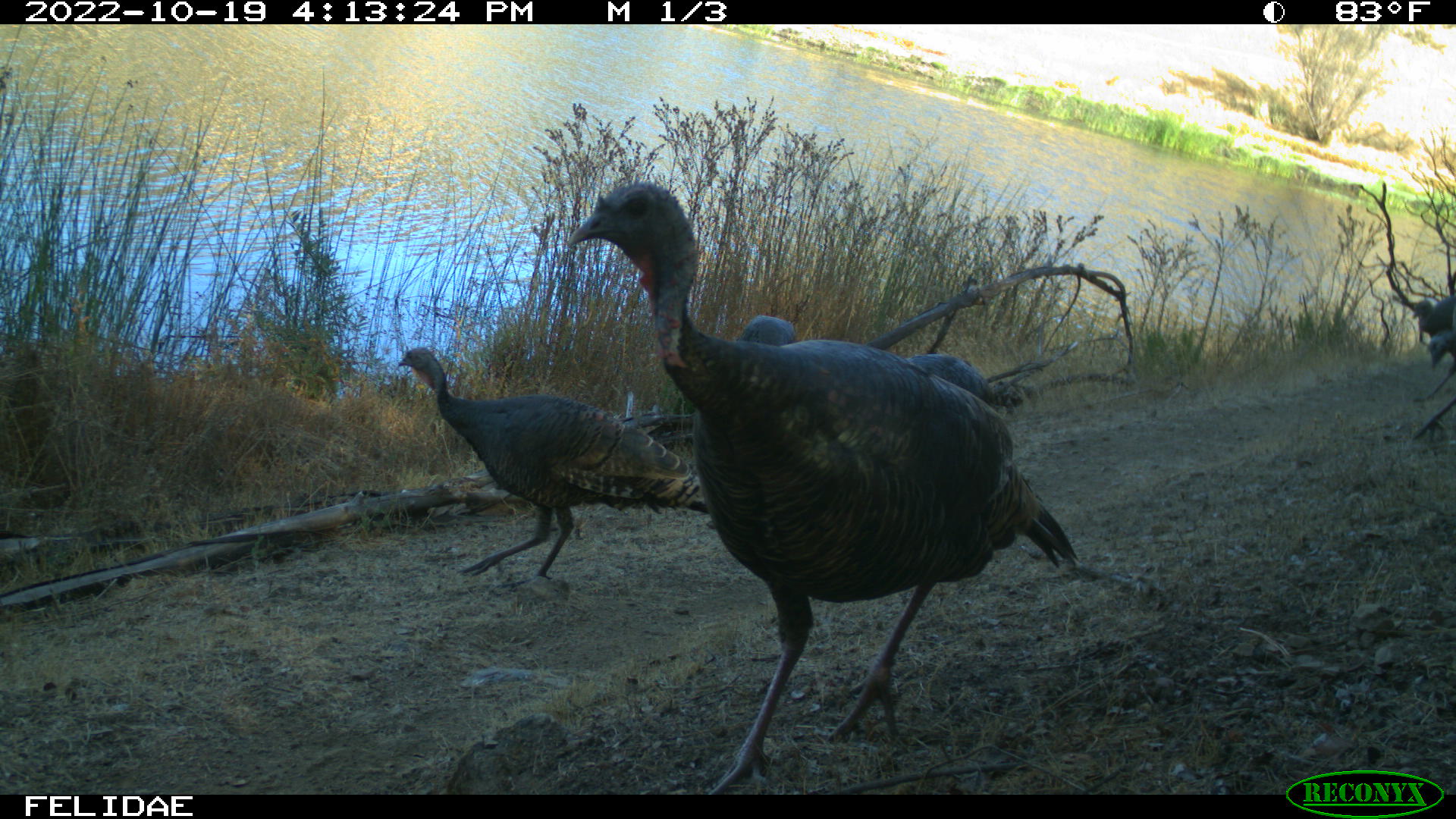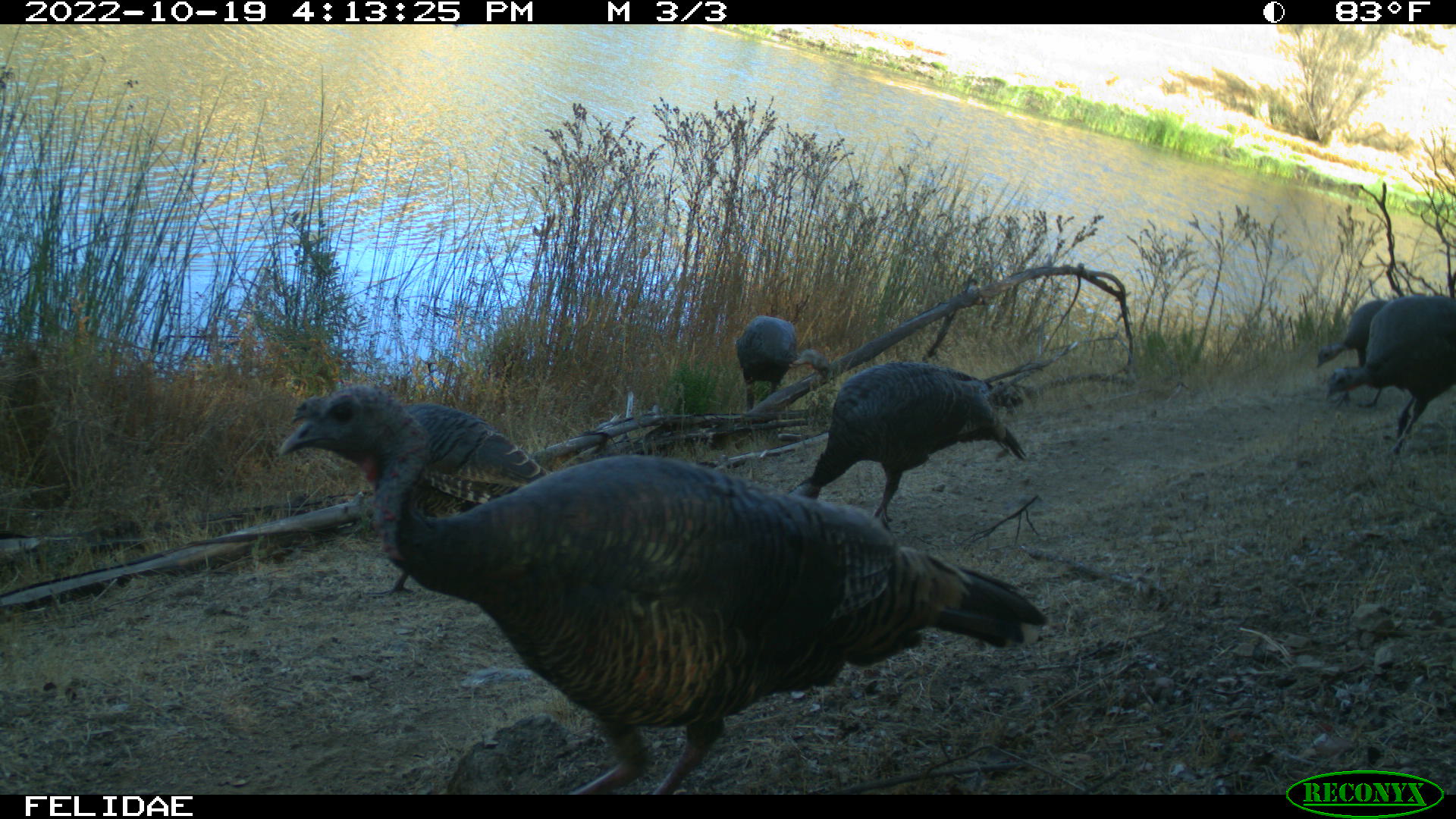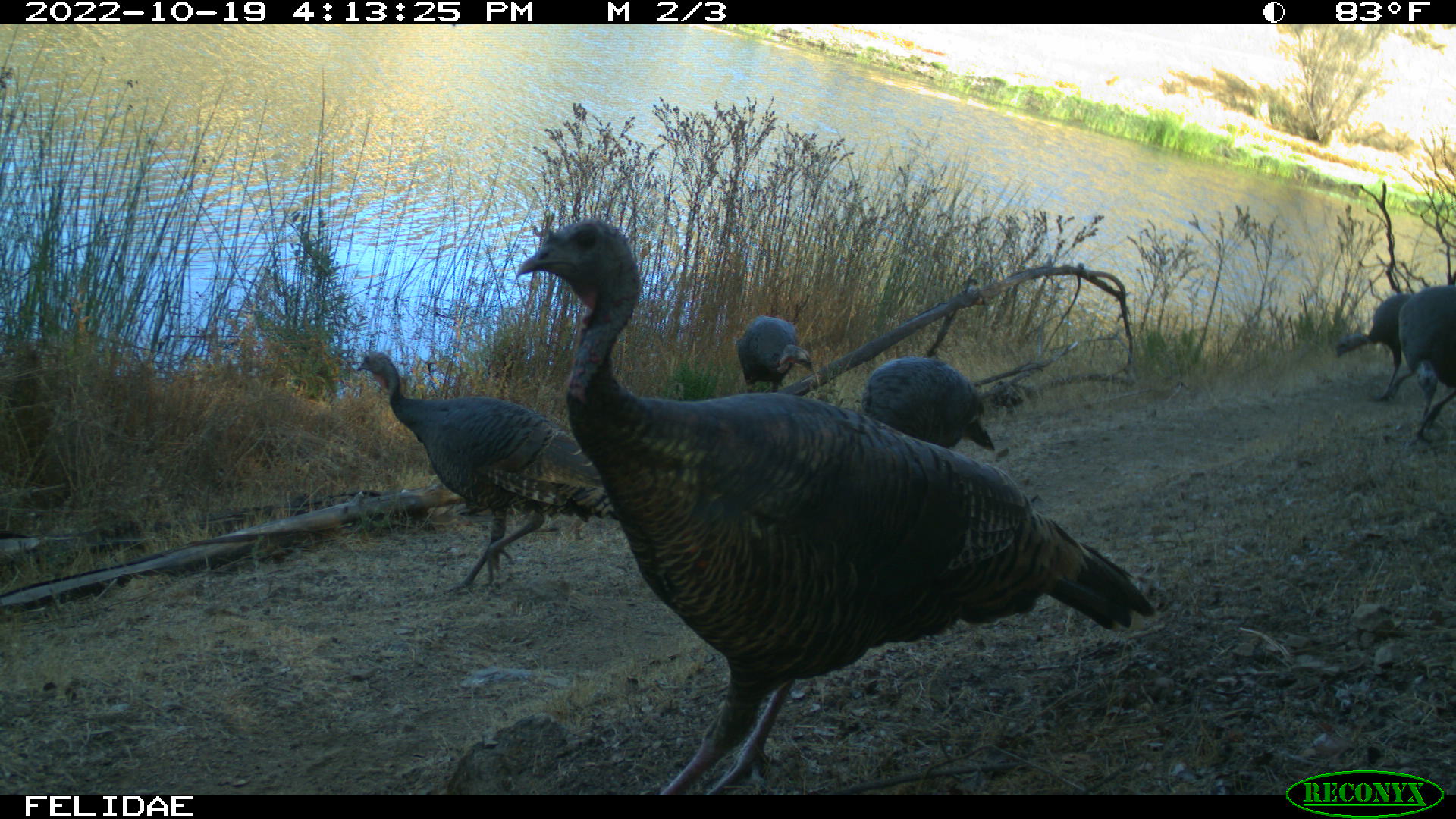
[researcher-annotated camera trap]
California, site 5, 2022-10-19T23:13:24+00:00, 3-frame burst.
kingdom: Animalia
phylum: Chordata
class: Aves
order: Galliformes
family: Phasianidae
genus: Meleagris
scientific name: Meleagris gallopavo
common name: turkey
Turkey (Meleagris gallopavo).